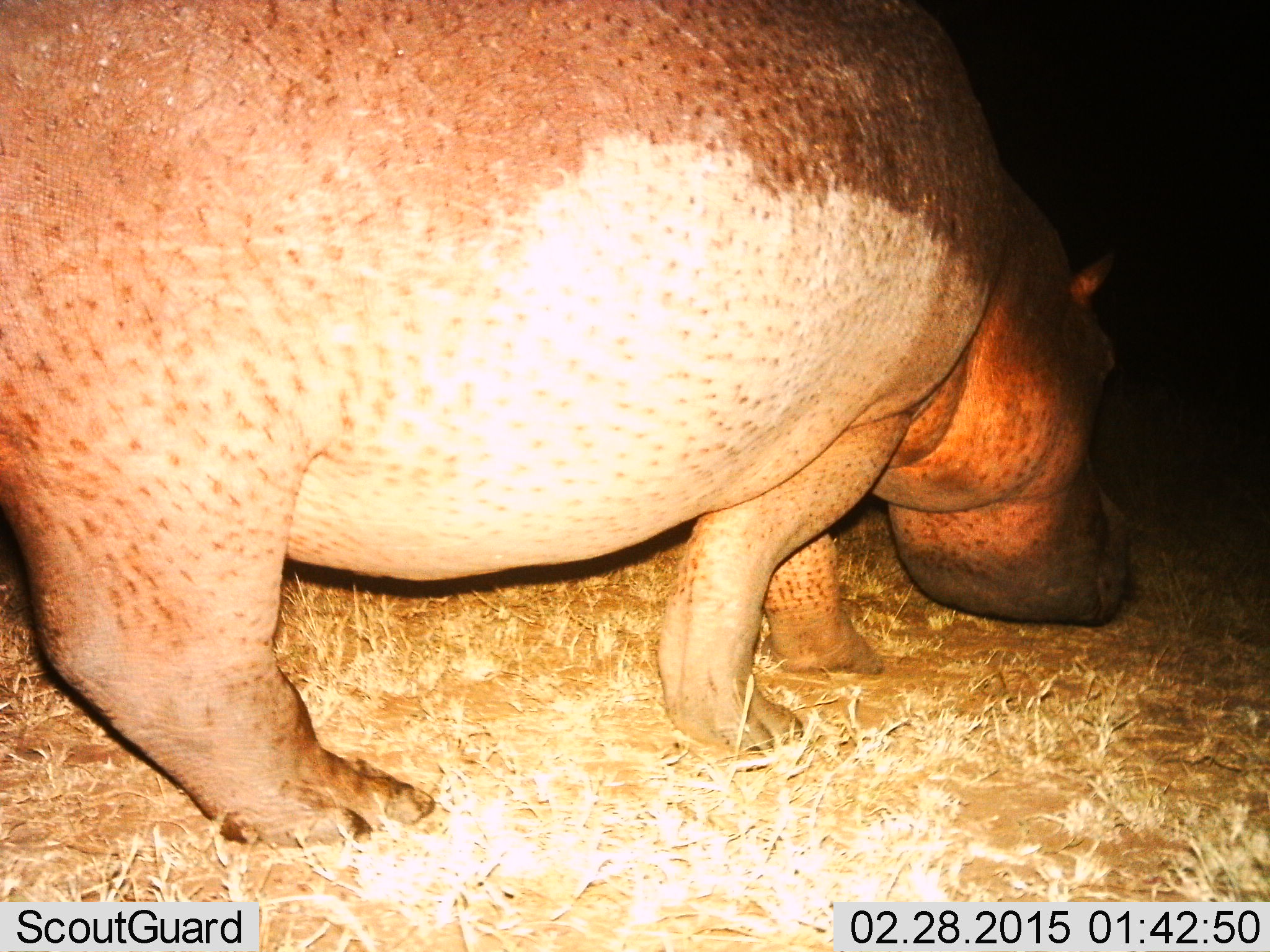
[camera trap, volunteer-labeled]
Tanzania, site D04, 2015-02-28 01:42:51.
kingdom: Animalia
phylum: Chordata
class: Mammalia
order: Artiodactyla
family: Hippopotamidae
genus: Hippopotamus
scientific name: Hippopotamus amphibius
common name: hippopotamus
Hippopotamus (Hippopotamus amphibius), count 1. Behavior (volunteer vote fractions): standing 30%, resting 0%, moving 40%, interacting 0%. Young present (vote fraction): 0%. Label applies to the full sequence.